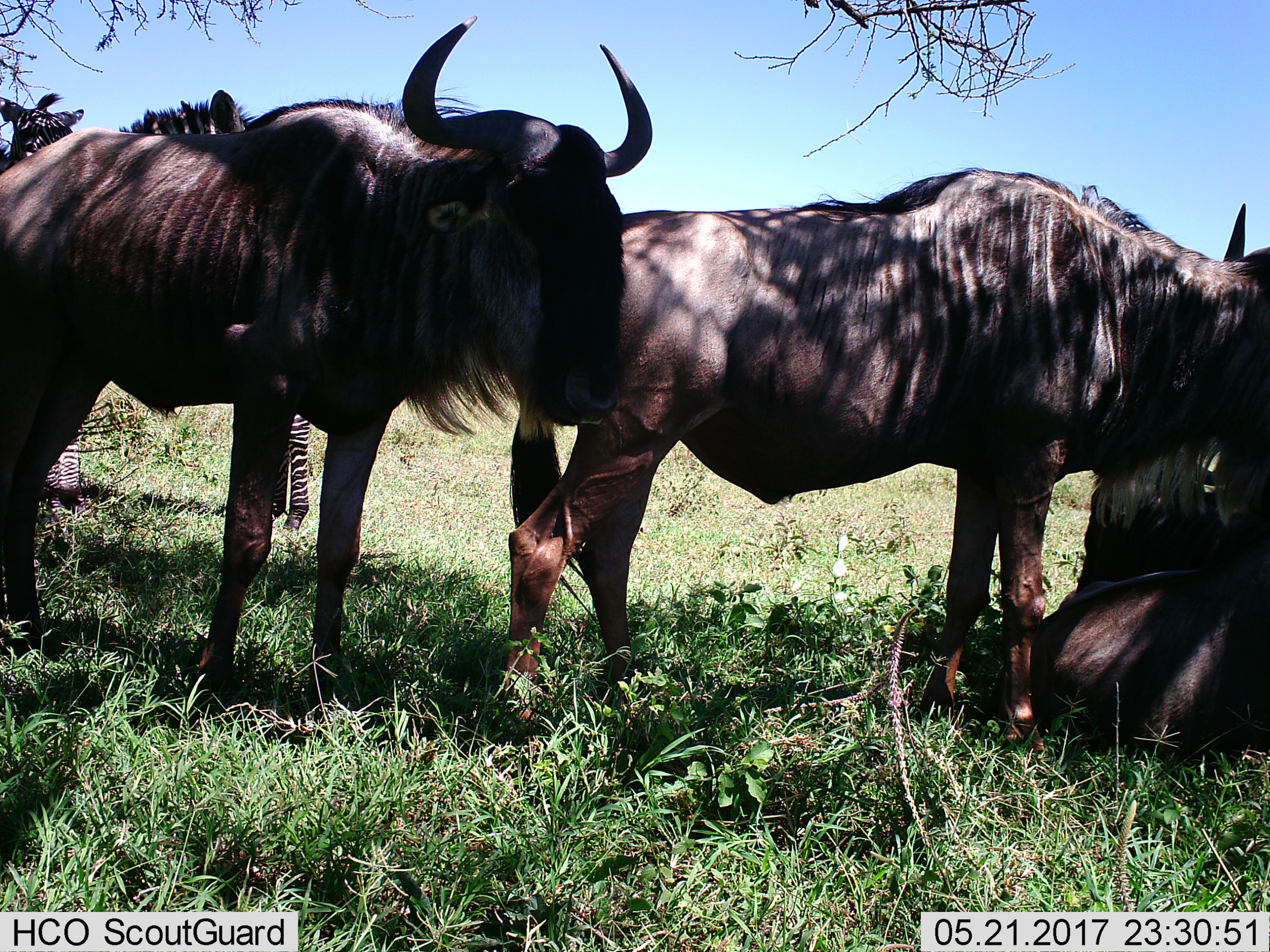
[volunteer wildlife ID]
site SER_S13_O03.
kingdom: Animalia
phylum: Chordata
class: Mammalia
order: Artiodactyla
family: Bovidae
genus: Connochaetes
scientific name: Connochaetes taurinus taurinus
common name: blue wildebeest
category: wildebeestblue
Wildebeestblue (blue wildebeest) (Connochaetes taurinus taurinus), count 4. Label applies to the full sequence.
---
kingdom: Animalia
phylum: Chordata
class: Mammalia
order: Perissodactyla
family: Equidae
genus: Equus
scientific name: Equus quagga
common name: plains zebra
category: zebraplains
Zebraplains (plains zebra) (Equus quagga), count 2. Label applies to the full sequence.